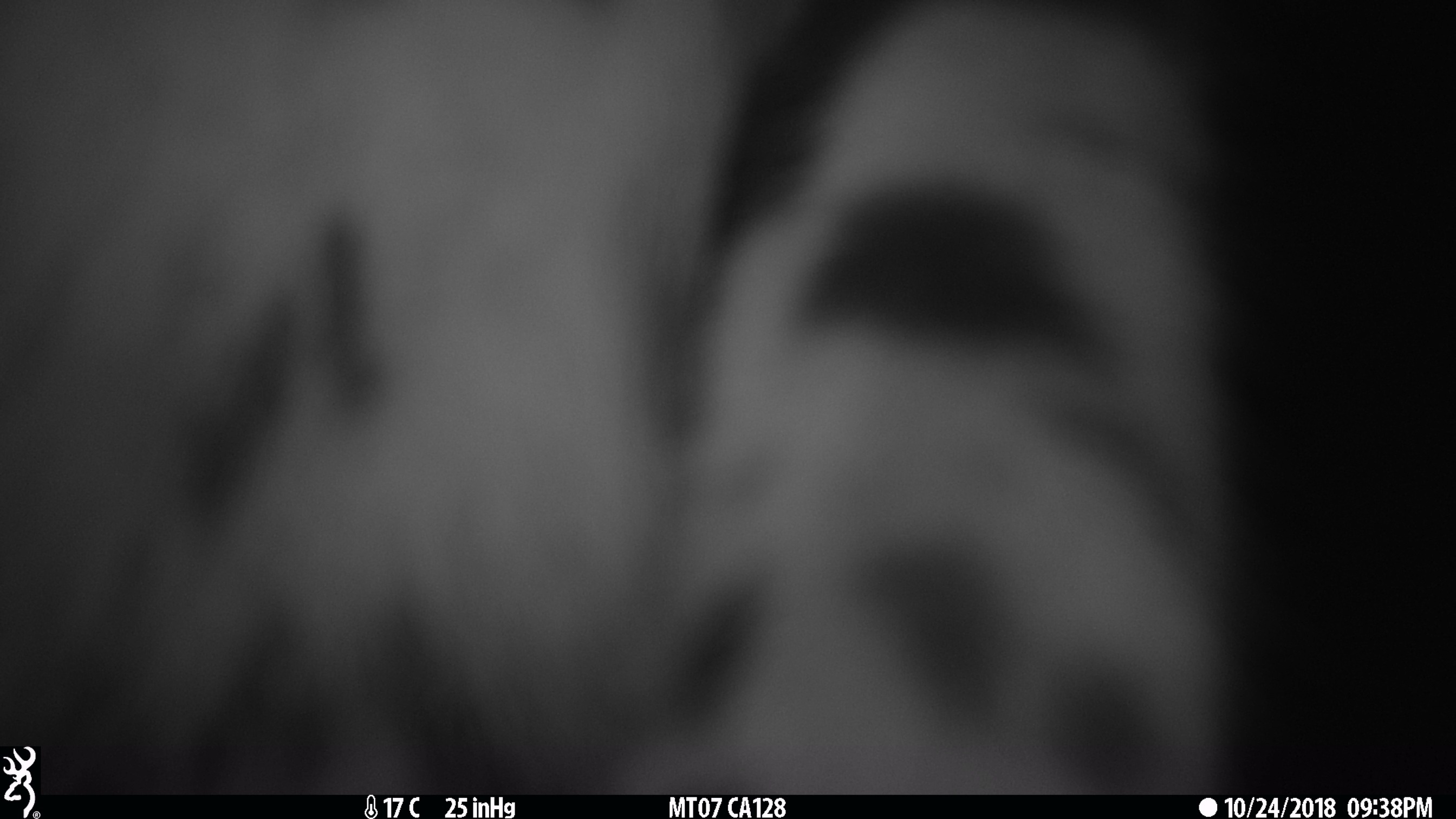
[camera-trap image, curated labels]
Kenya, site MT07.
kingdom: Animalia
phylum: Chordata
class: Mammalia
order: Carnivora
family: Felidae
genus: Leptailurus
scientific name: Leptailurus serval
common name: serval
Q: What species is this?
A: Serval (Leptailurus serval).